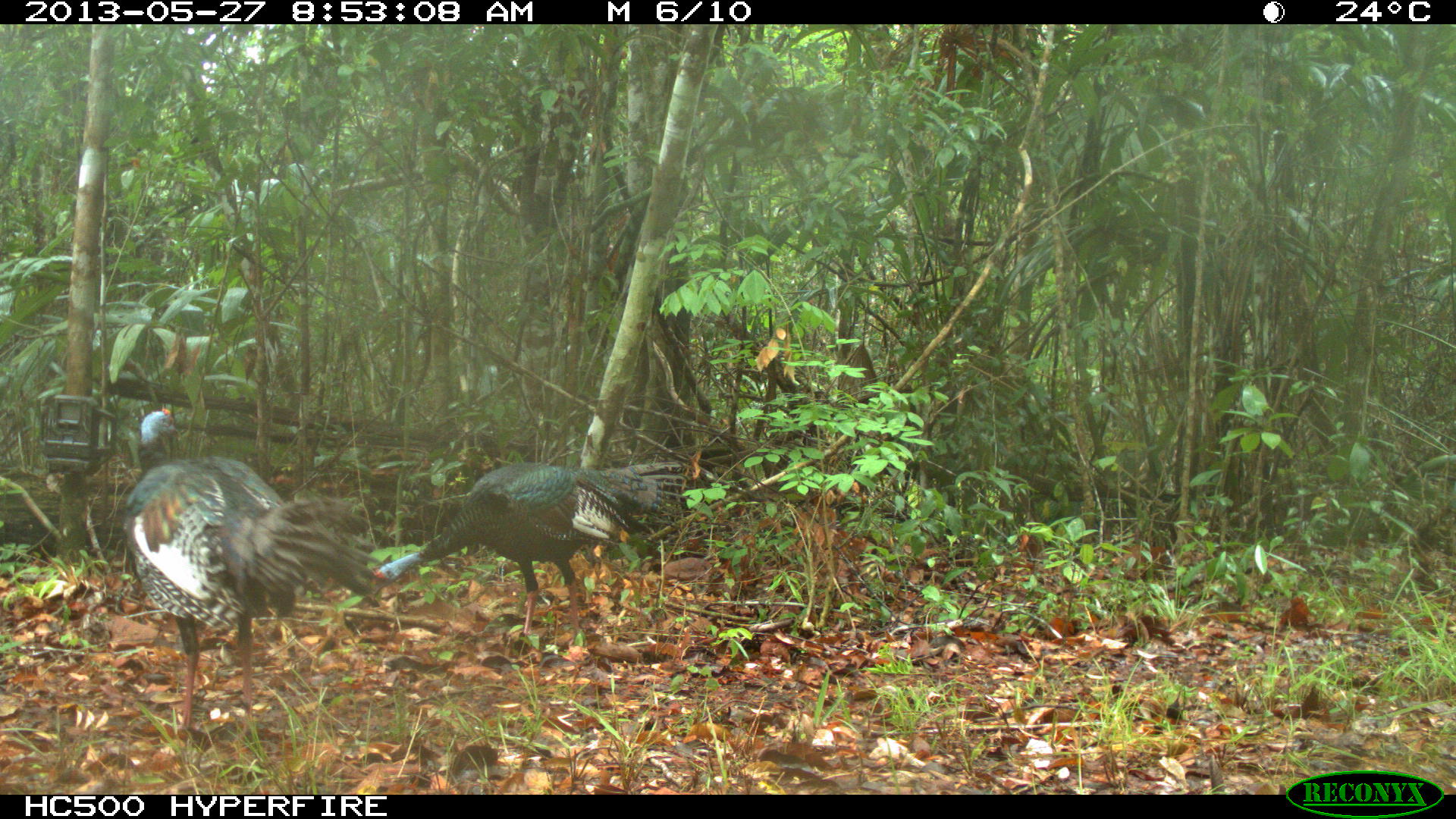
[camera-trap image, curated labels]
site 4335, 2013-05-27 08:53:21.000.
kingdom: Animalia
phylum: Chordata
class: Aves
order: Galliformes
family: Phasianidae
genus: Meleagris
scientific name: Meleagris ocellata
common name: ocellated turkey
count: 2